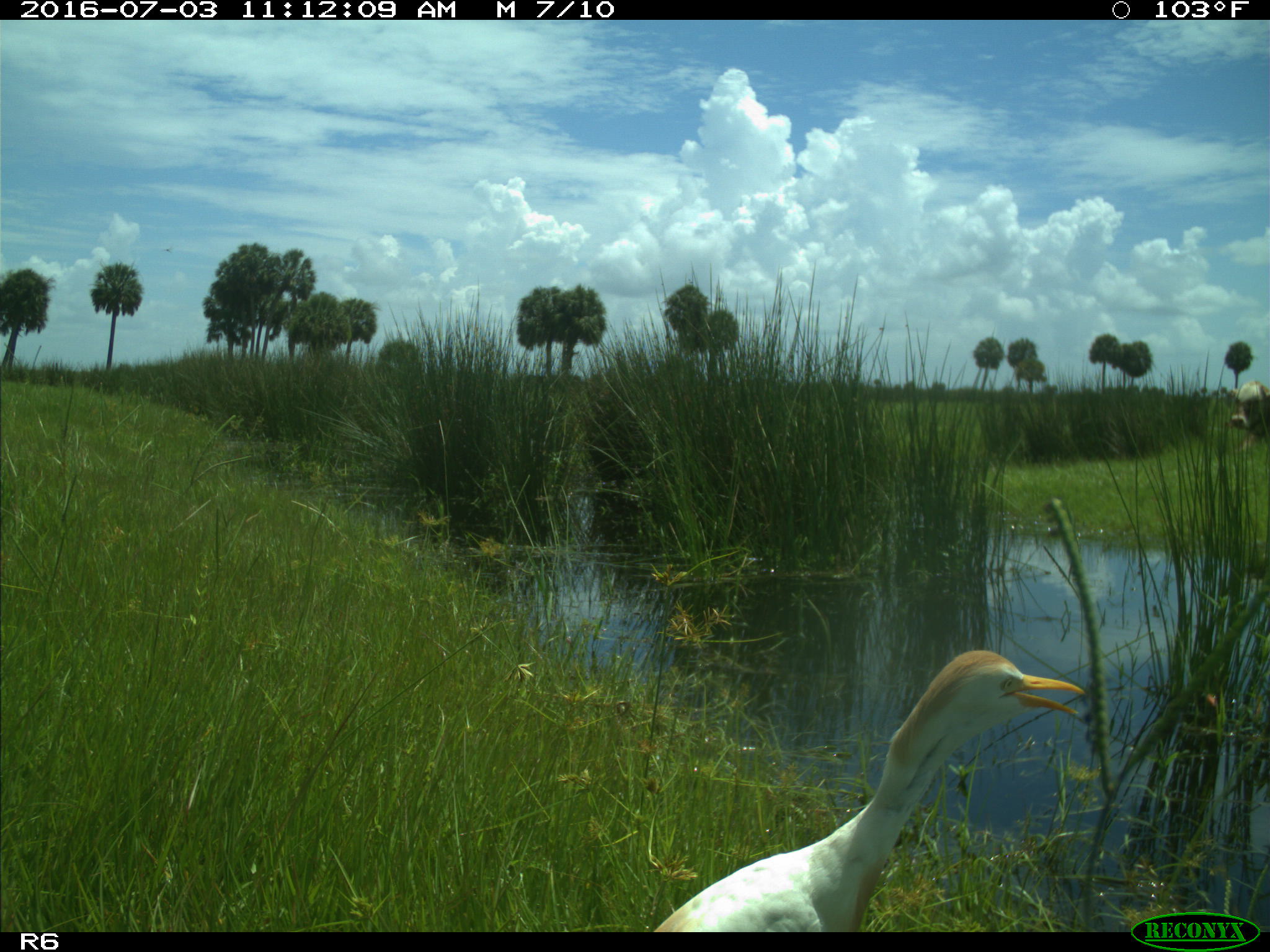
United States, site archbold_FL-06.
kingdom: Animalia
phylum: Chordata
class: Aves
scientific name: Aves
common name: birds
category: unidentified bird